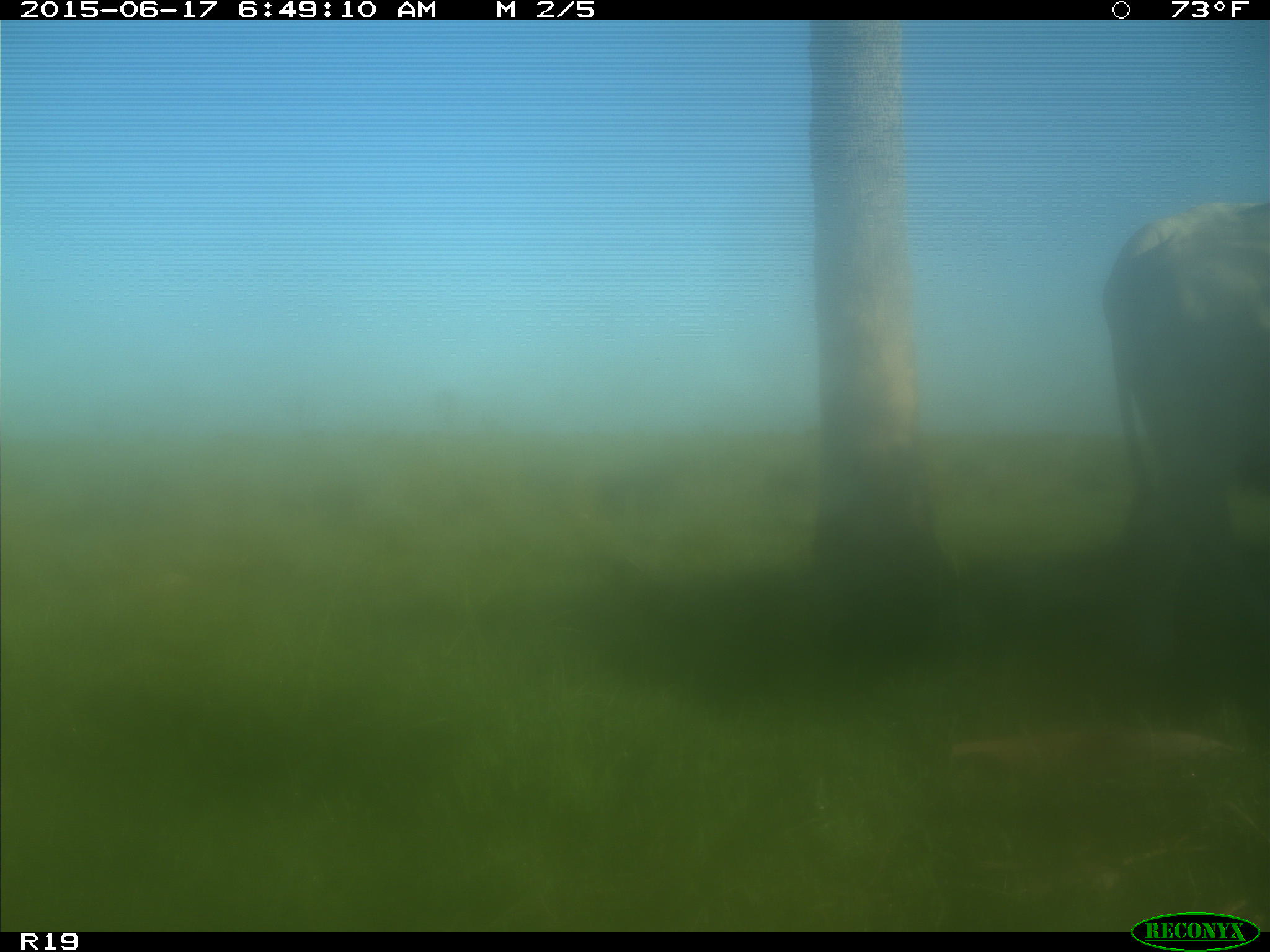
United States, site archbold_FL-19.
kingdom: Animalia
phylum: Chordata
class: Mammalia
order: Artiodactyla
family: Bovidae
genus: Bos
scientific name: Bos taurus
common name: domestic cow